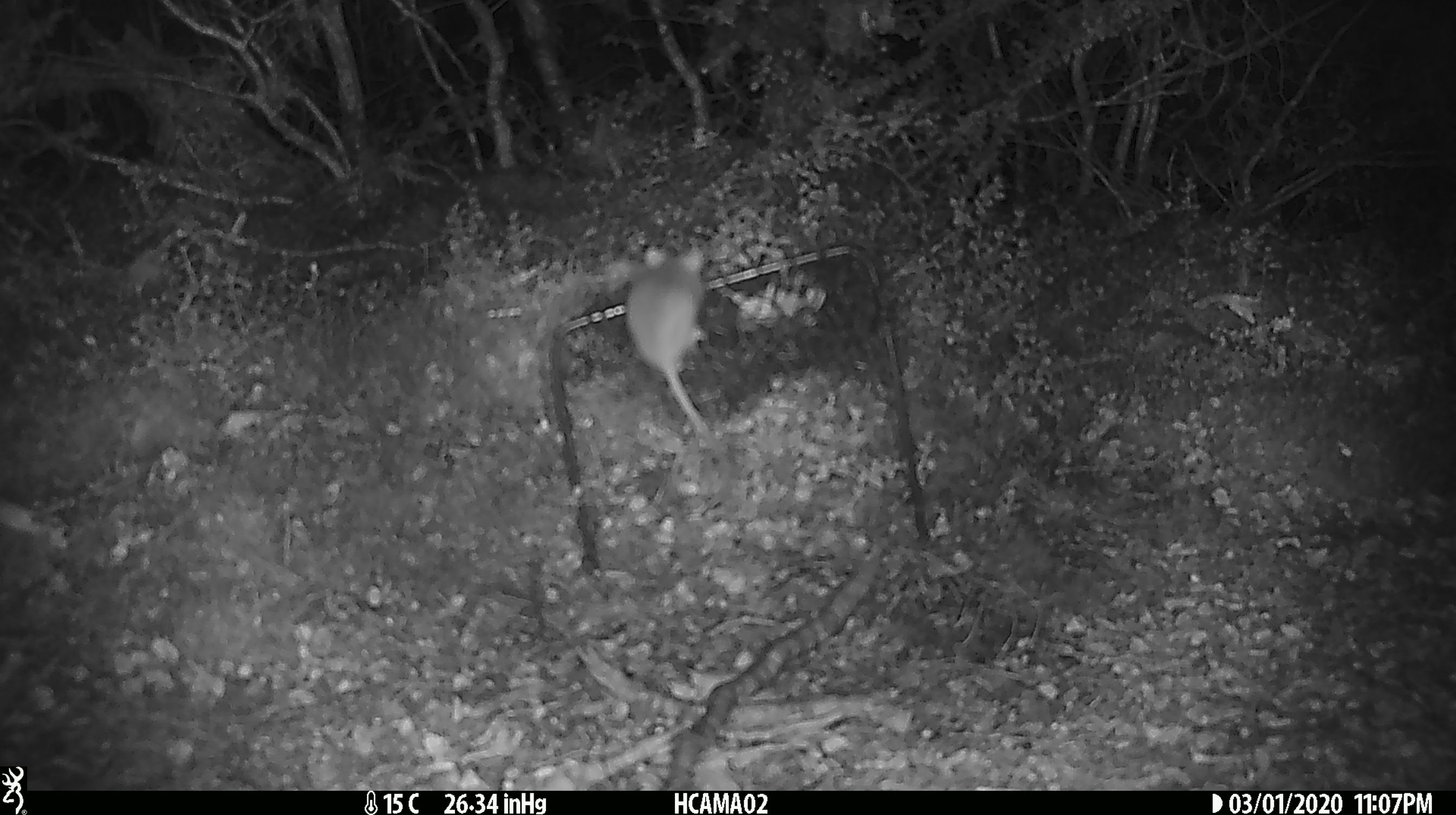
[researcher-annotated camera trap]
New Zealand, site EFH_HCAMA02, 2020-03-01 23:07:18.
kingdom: Animalia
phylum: Chordata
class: Mammalia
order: Rodentia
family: Muridae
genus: Mus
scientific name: Mus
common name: mouse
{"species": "mouse (Mus)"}